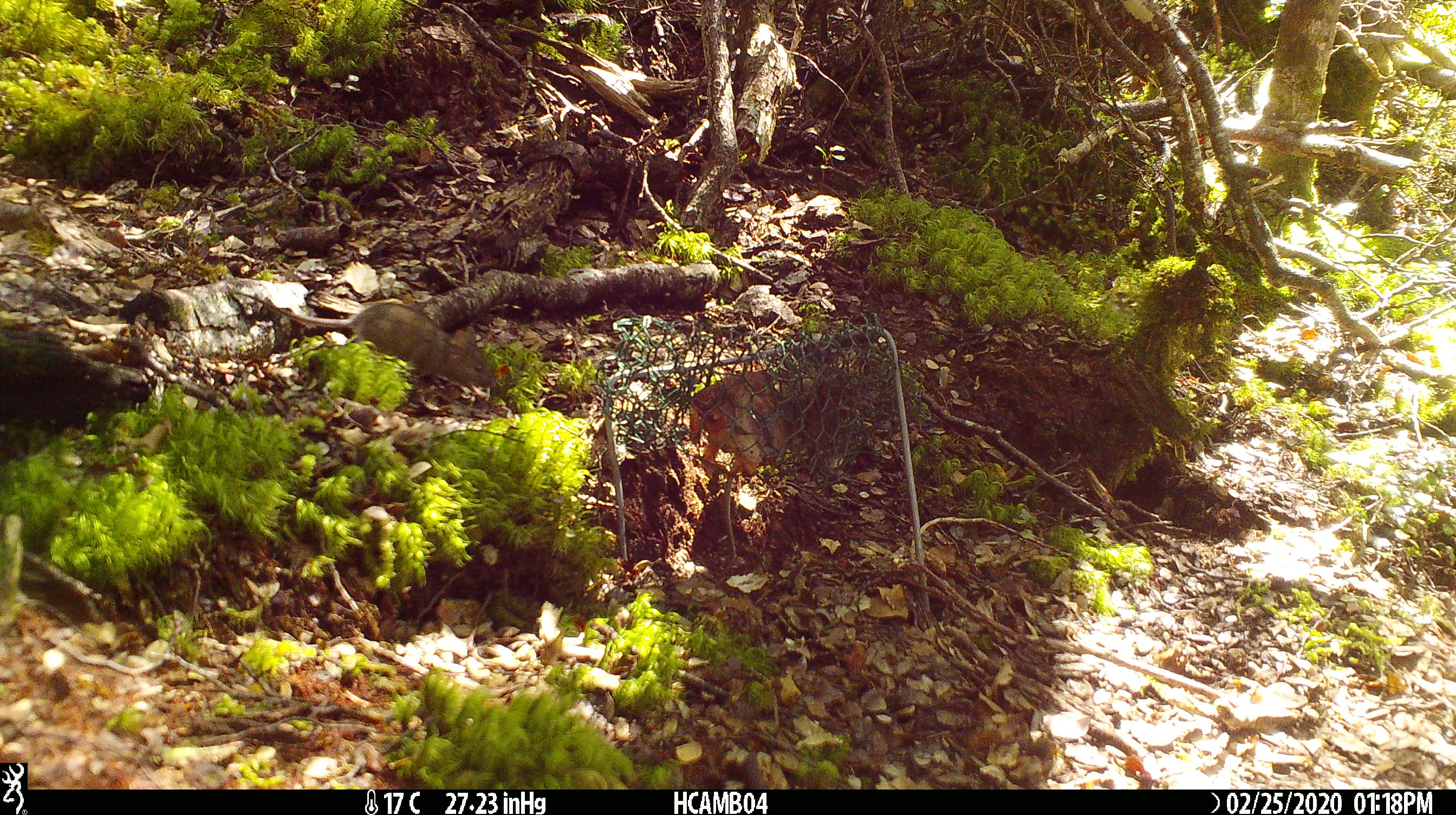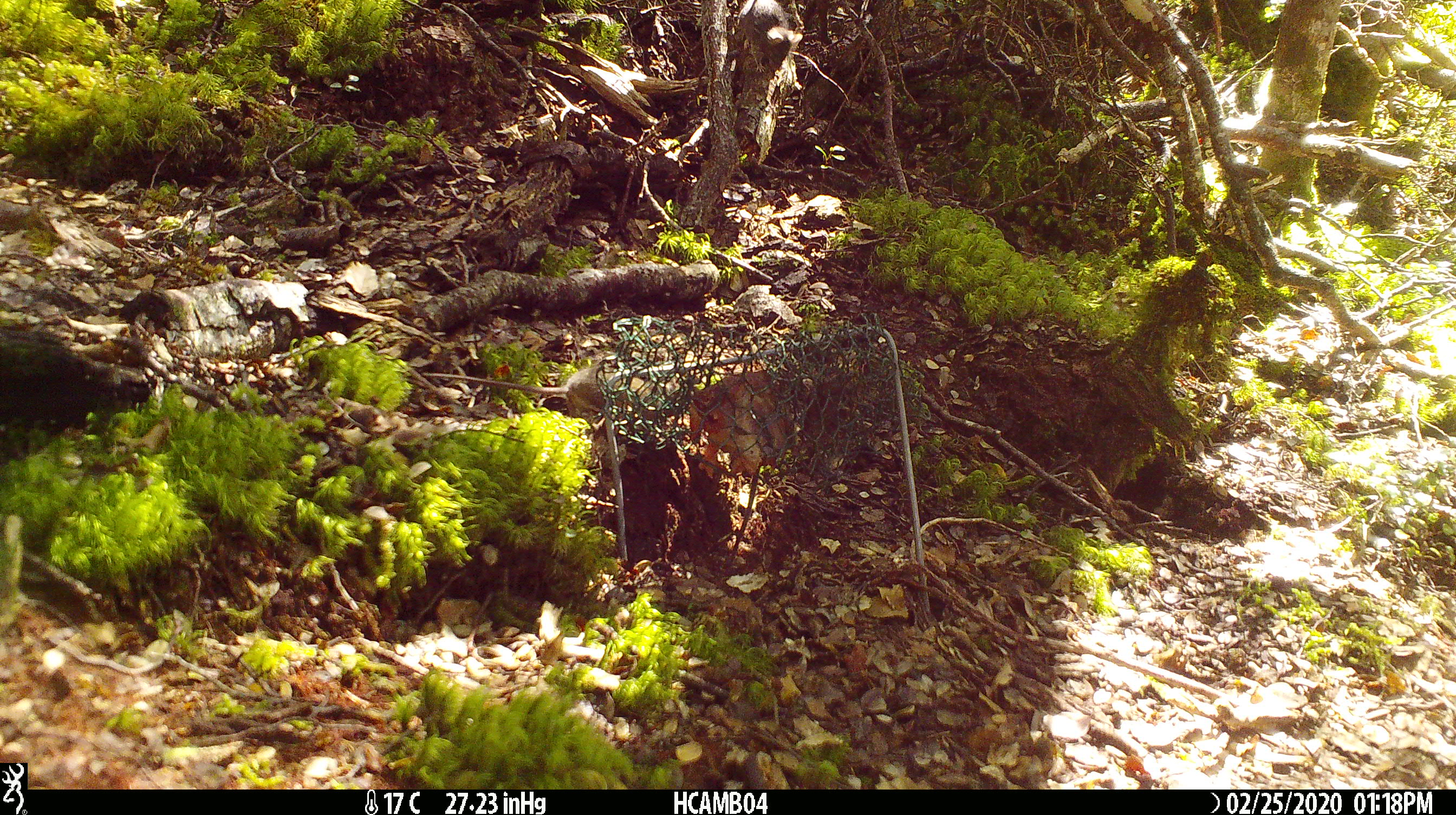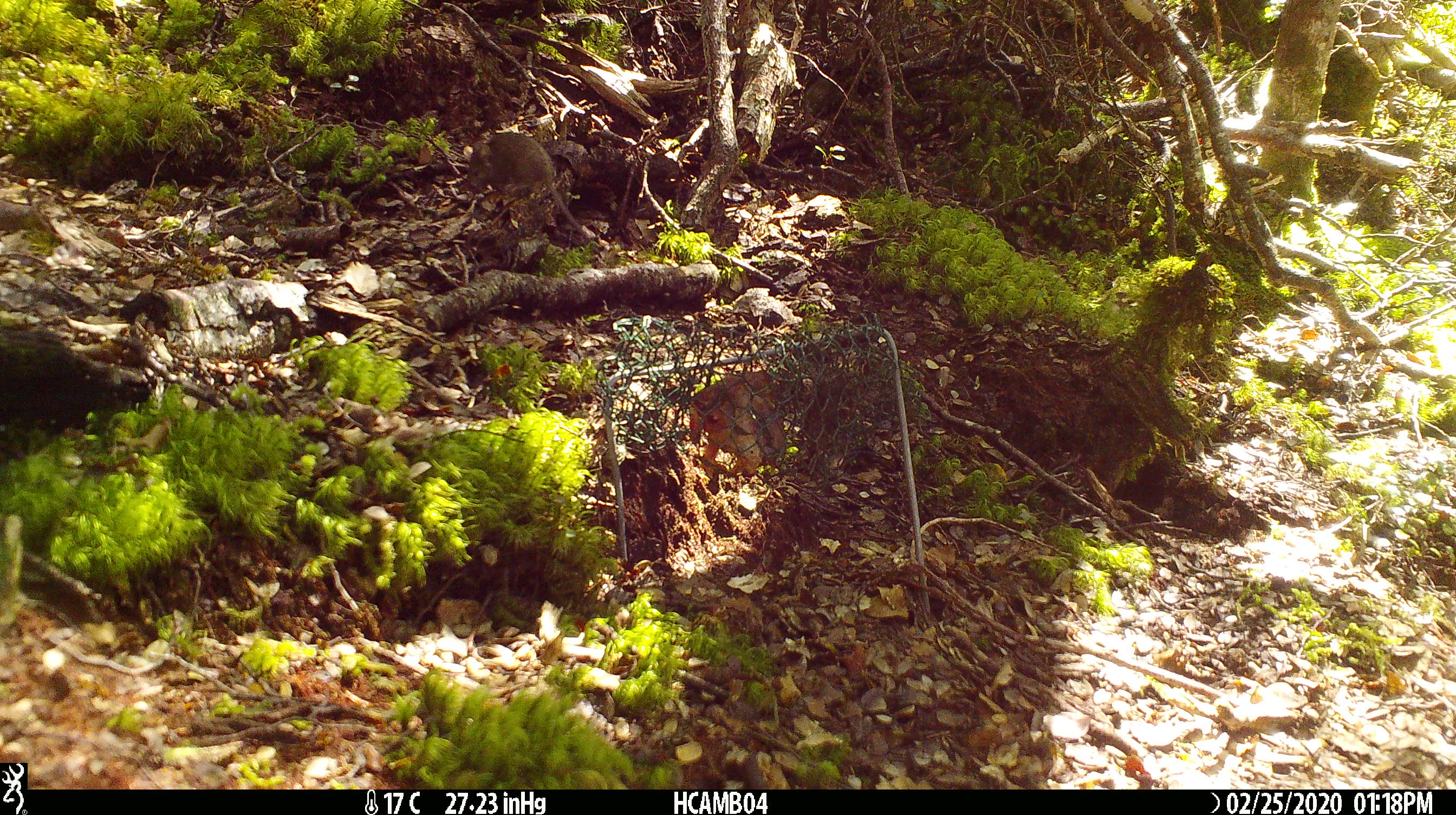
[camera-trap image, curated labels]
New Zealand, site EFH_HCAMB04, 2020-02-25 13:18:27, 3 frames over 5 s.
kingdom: Animalia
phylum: Chordata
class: Mammalia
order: Rodentia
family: Muridae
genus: Mus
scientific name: Mus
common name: mouse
Mouse (Mus).